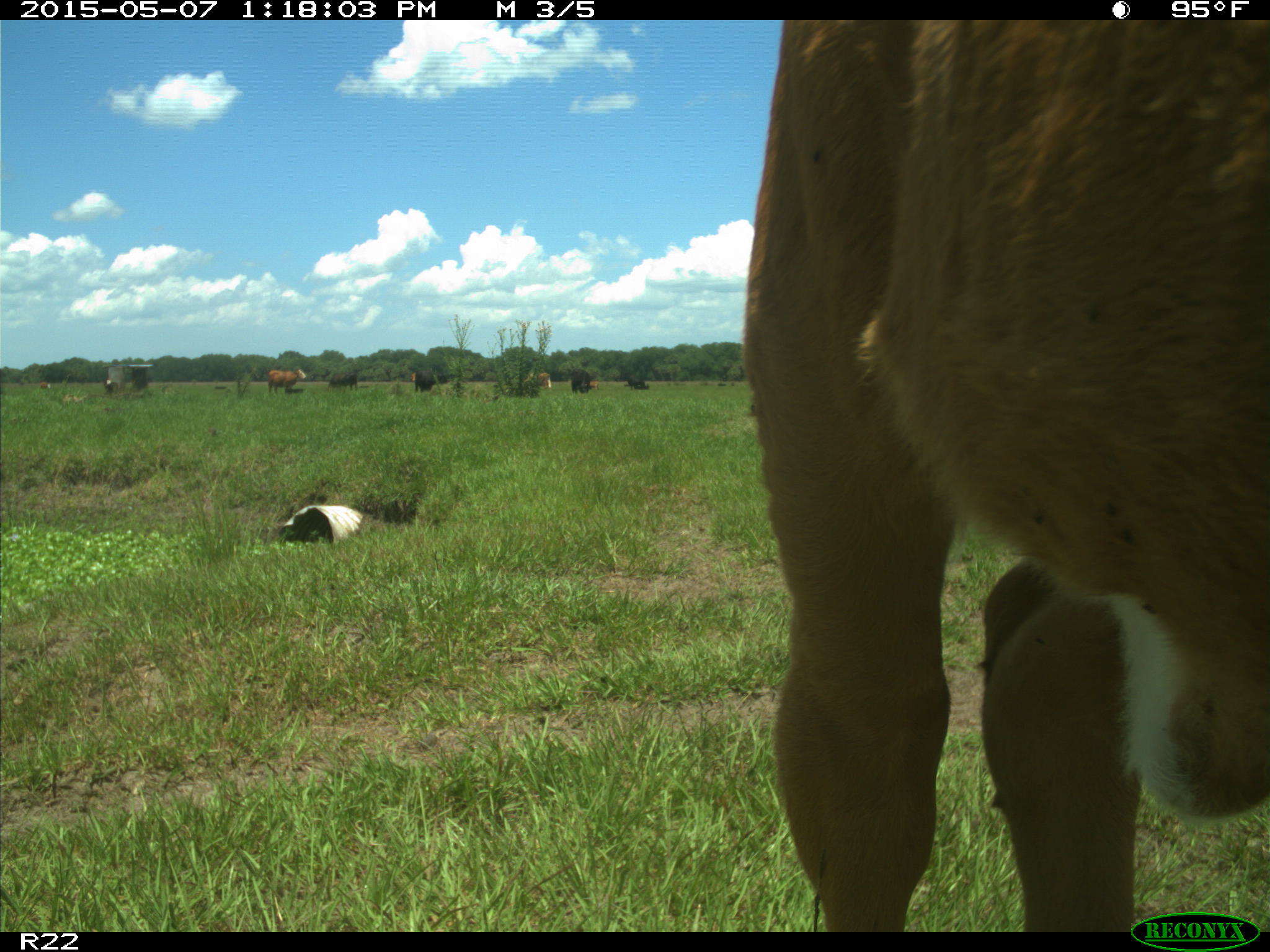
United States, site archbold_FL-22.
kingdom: Animalia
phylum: Chordata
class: Mammalia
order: Artiodactyla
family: Bovidae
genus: Bos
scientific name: Bos taurus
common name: domestic cow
Bos taurus (domestic cow).